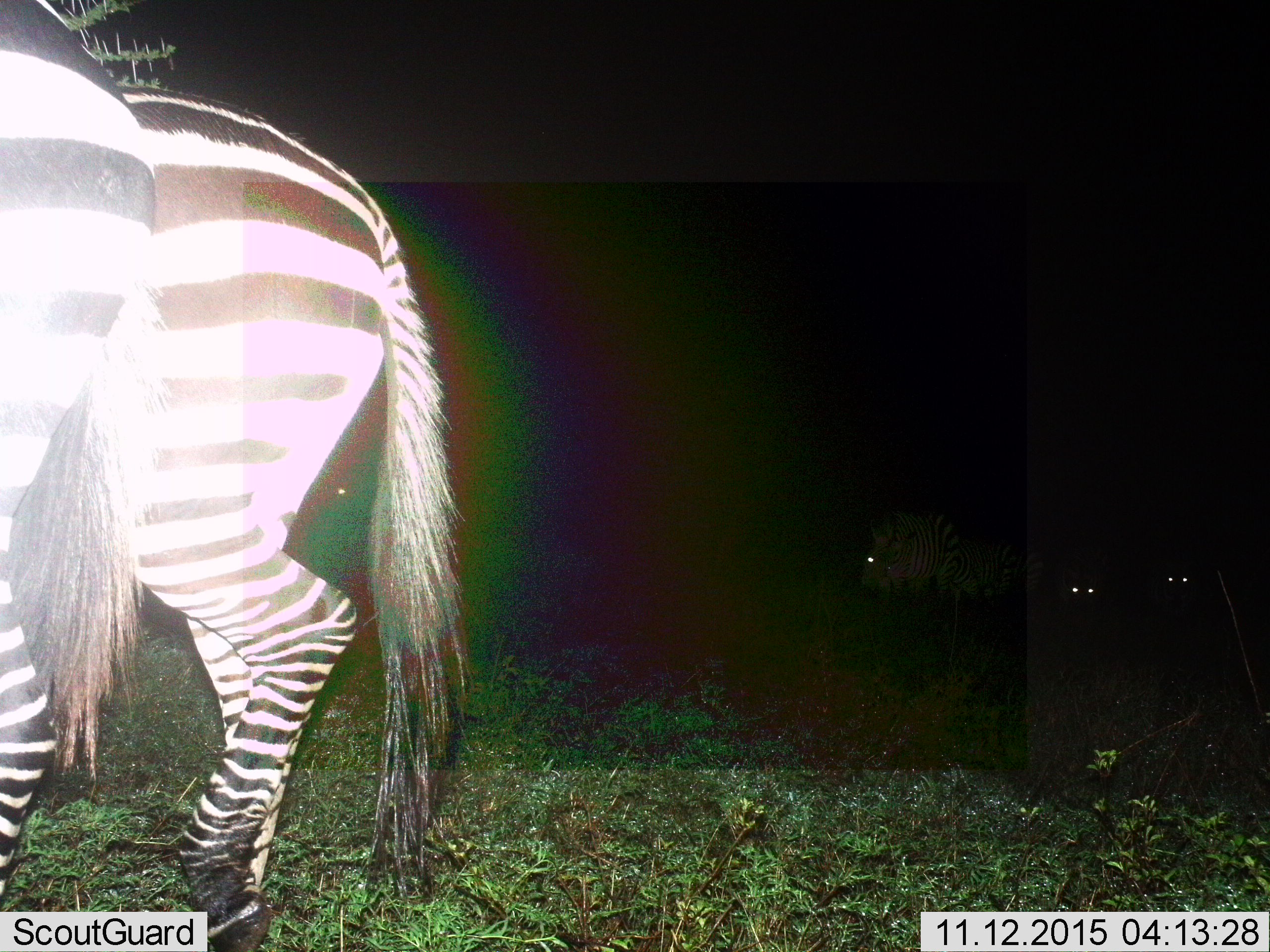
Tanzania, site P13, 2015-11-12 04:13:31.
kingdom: Animalia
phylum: Chordata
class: Mammalia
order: Perissodactyla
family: Equidae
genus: Equus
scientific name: Equus quagga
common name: plains zebra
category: zebra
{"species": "zebra (plains zebra) (Equus quagga)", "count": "2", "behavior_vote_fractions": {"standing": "86%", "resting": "0%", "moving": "14%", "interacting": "14%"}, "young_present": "0%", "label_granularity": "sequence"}